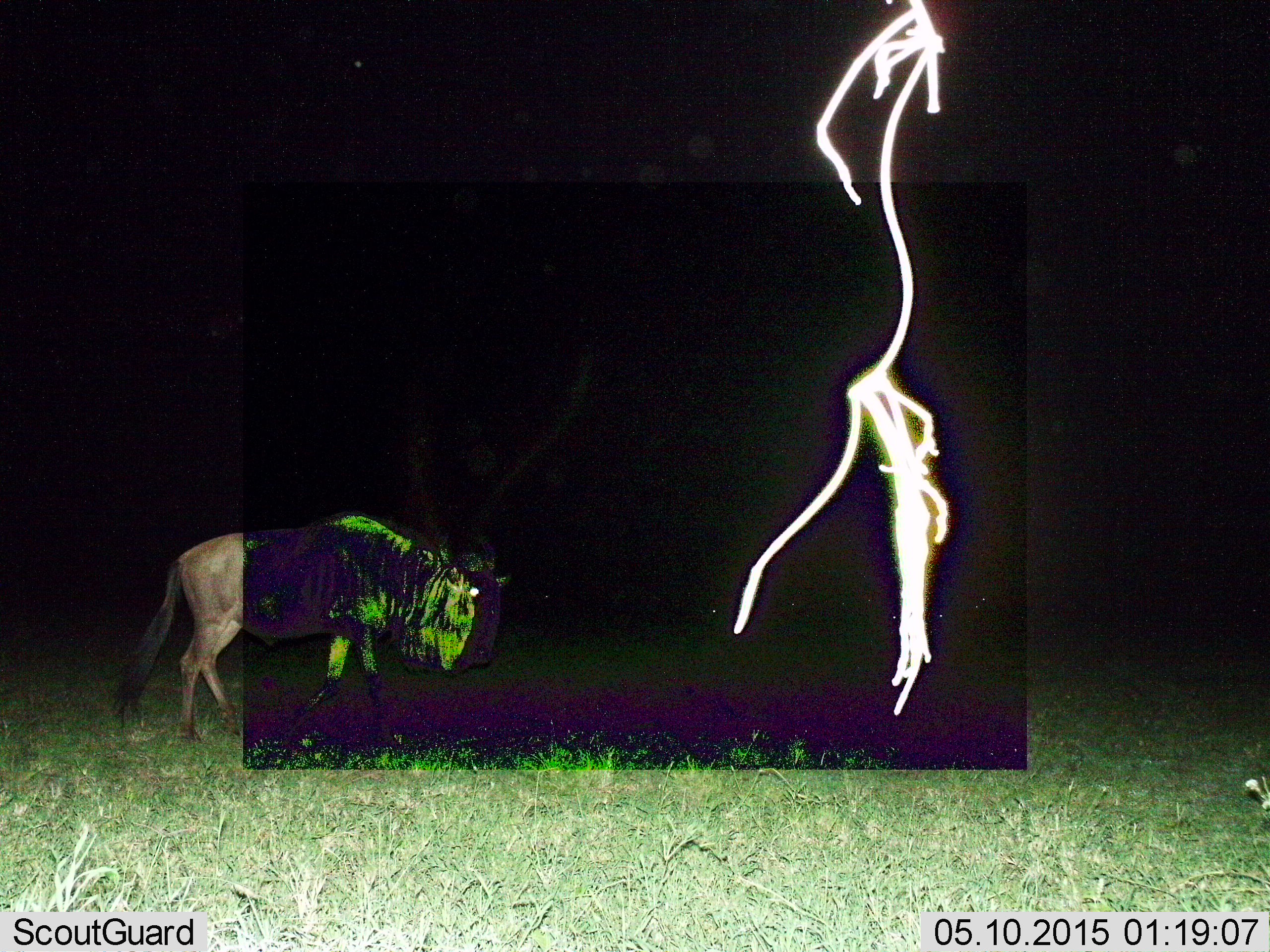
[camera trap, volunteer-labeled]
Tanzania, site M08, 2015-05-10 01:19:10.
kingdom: Animalia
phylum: Chordata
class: Mammalia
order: Artiodactyla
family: Bovidae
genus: Connochaetes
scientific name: Connochaetes taurinus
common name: blue wildebeest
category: wildebeest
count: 1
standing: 40%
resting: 10%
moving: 70%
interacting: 0%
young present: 0%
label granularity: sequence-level